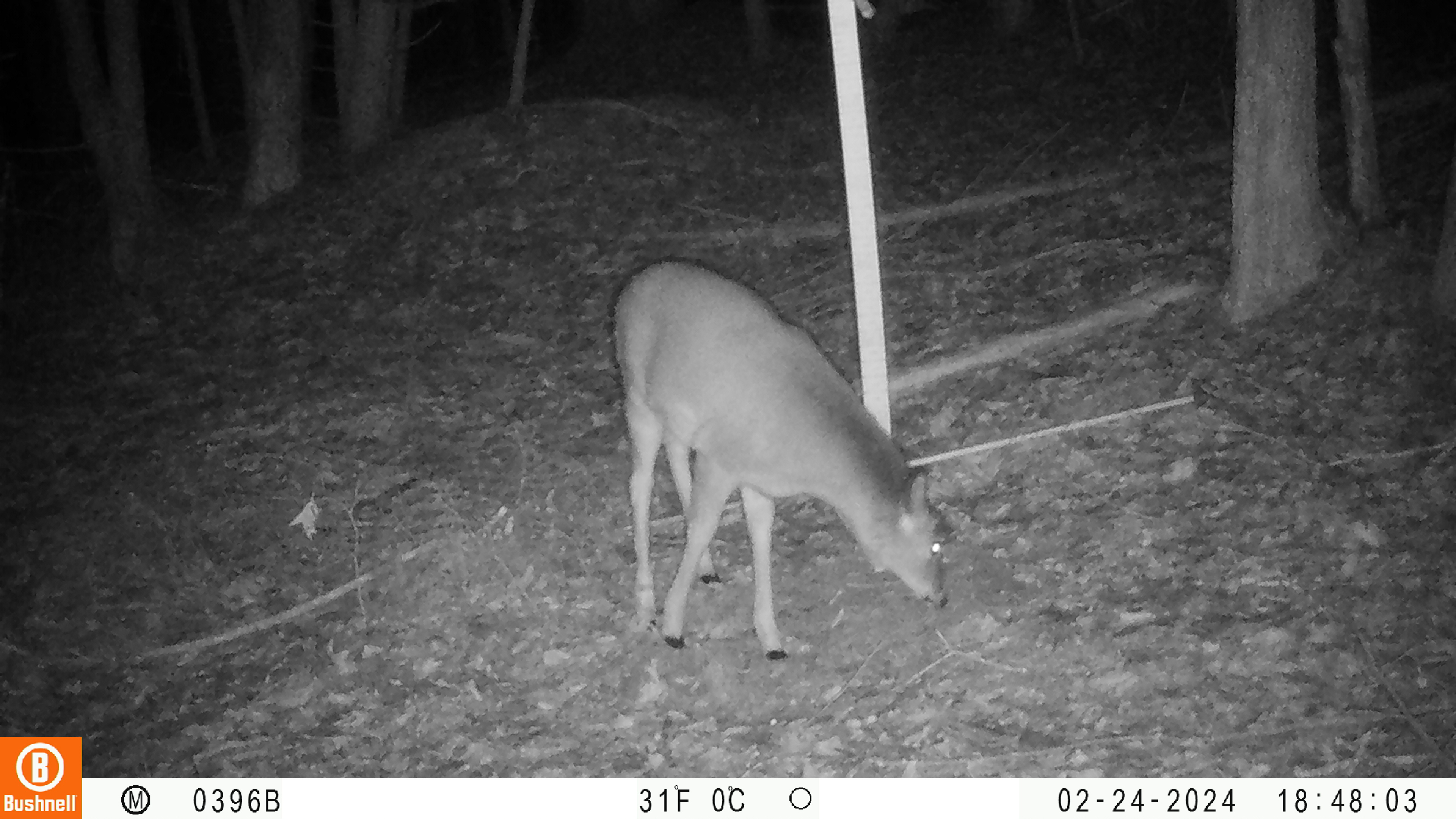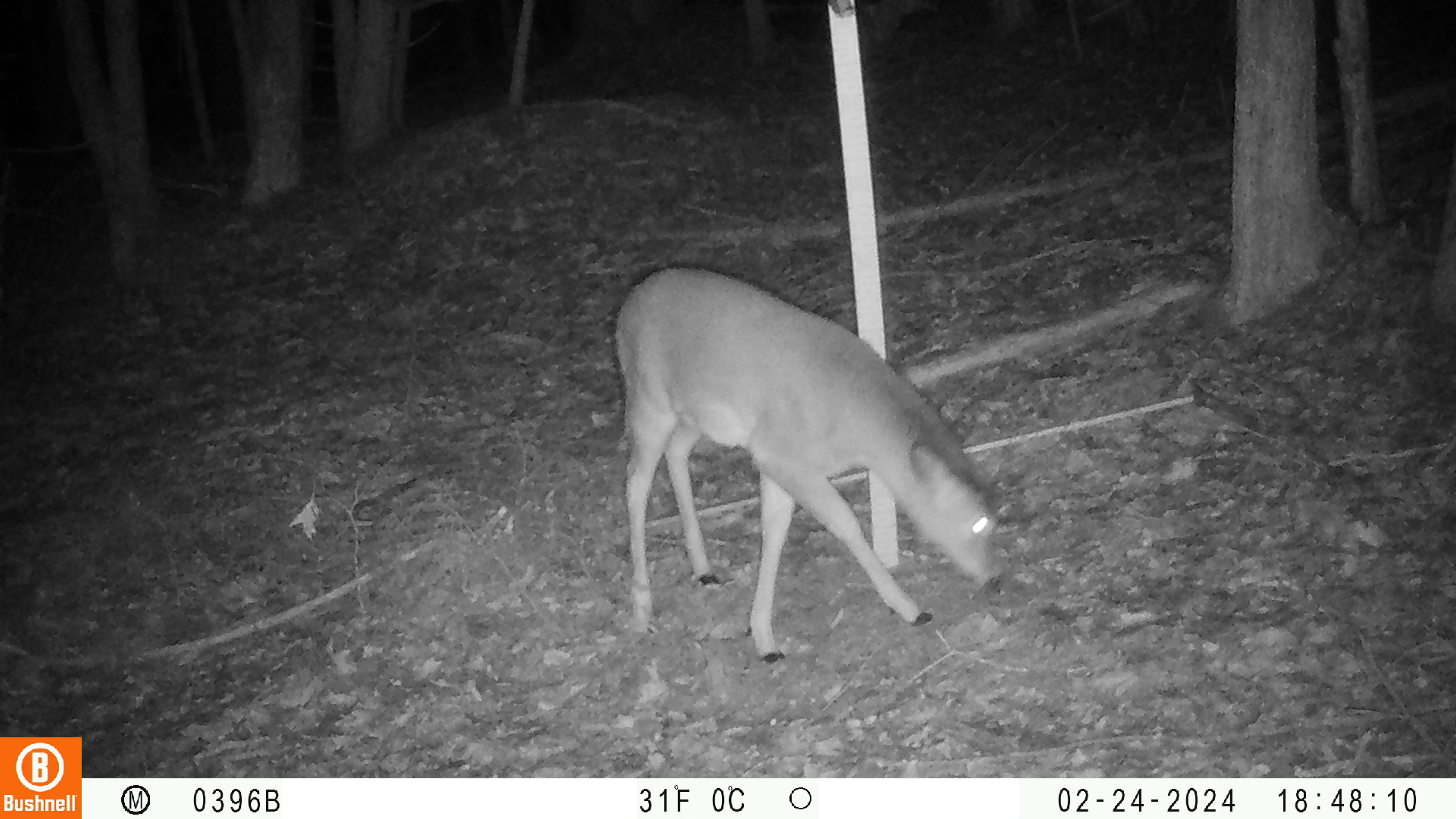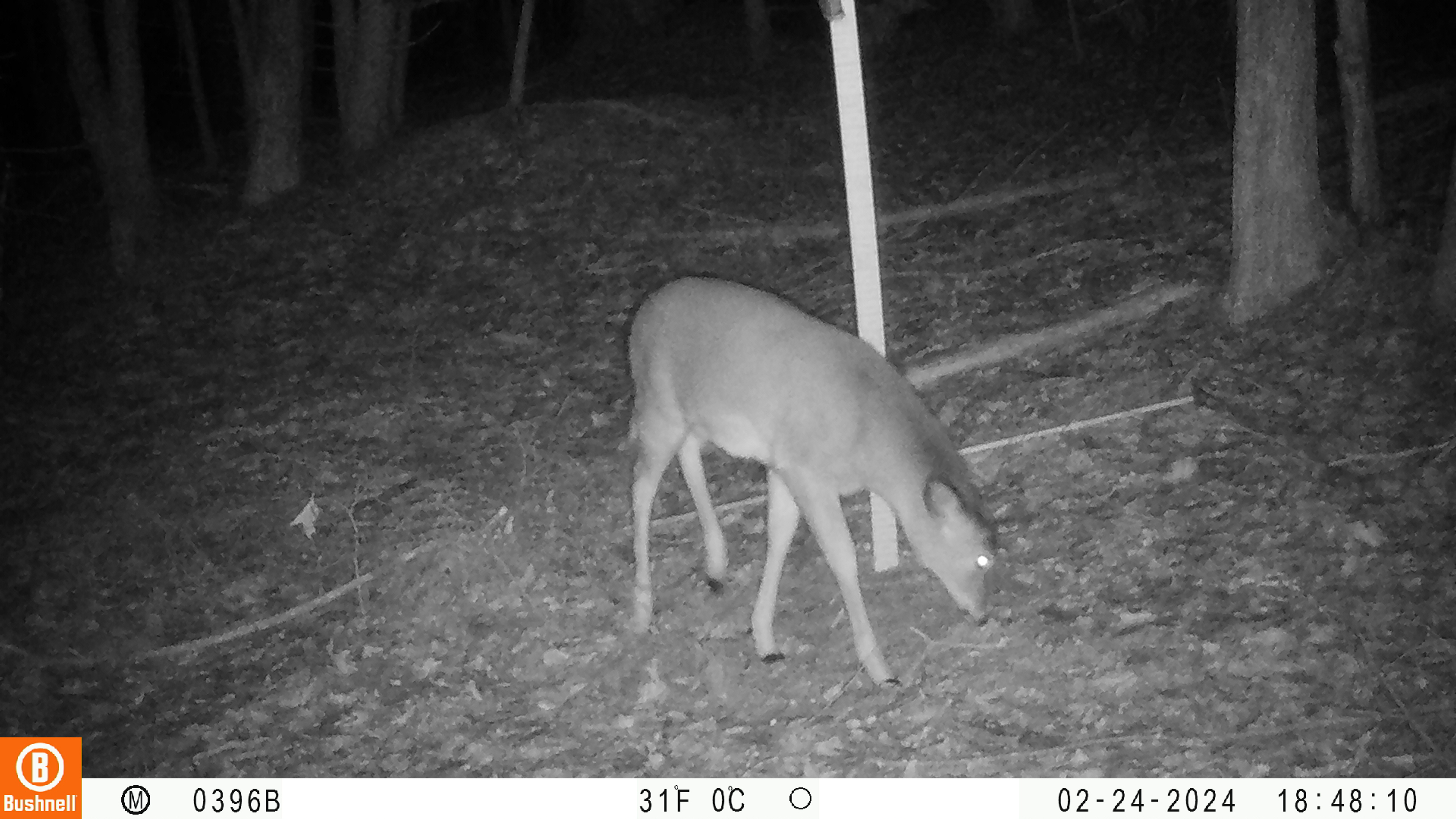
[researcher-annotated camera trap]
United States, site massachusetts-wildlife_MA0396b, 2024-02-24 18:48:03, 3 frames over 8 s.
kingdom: Animalia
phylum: Chordata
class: Mammalia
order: Artiodactyla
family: Cervidae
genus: Odocoileus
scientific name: Odocoileus virginianus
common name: white-tailed deer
White-tailed deer (Odocoileus virginianus).